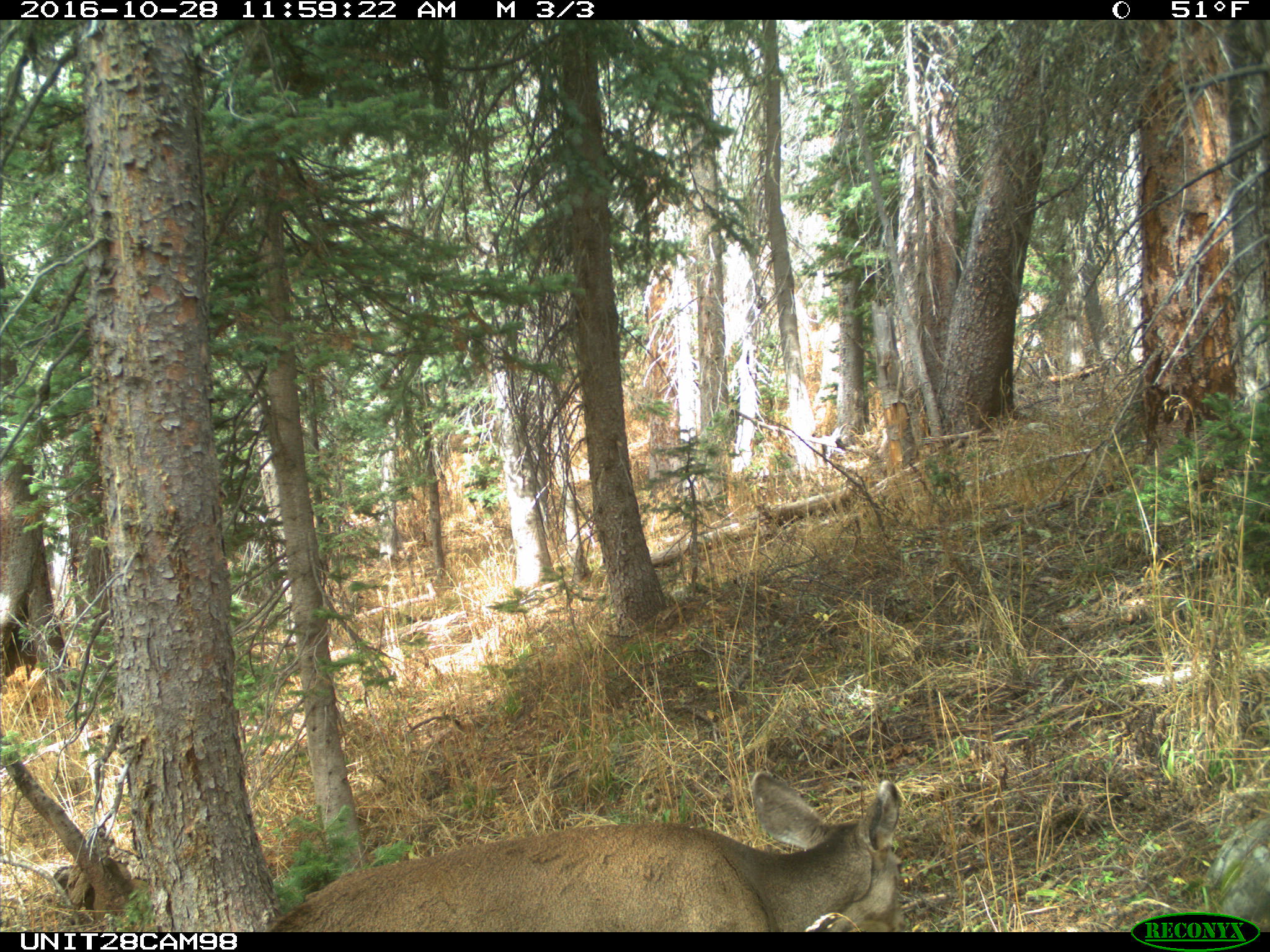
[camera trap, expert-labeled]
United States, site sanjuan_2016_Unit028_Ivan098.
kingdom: Animalia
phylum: Chordata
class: Mammalia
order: Artiodactyla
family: Cervidae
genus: Odocoileus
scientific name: Odocoileus hemionus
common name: mule deer